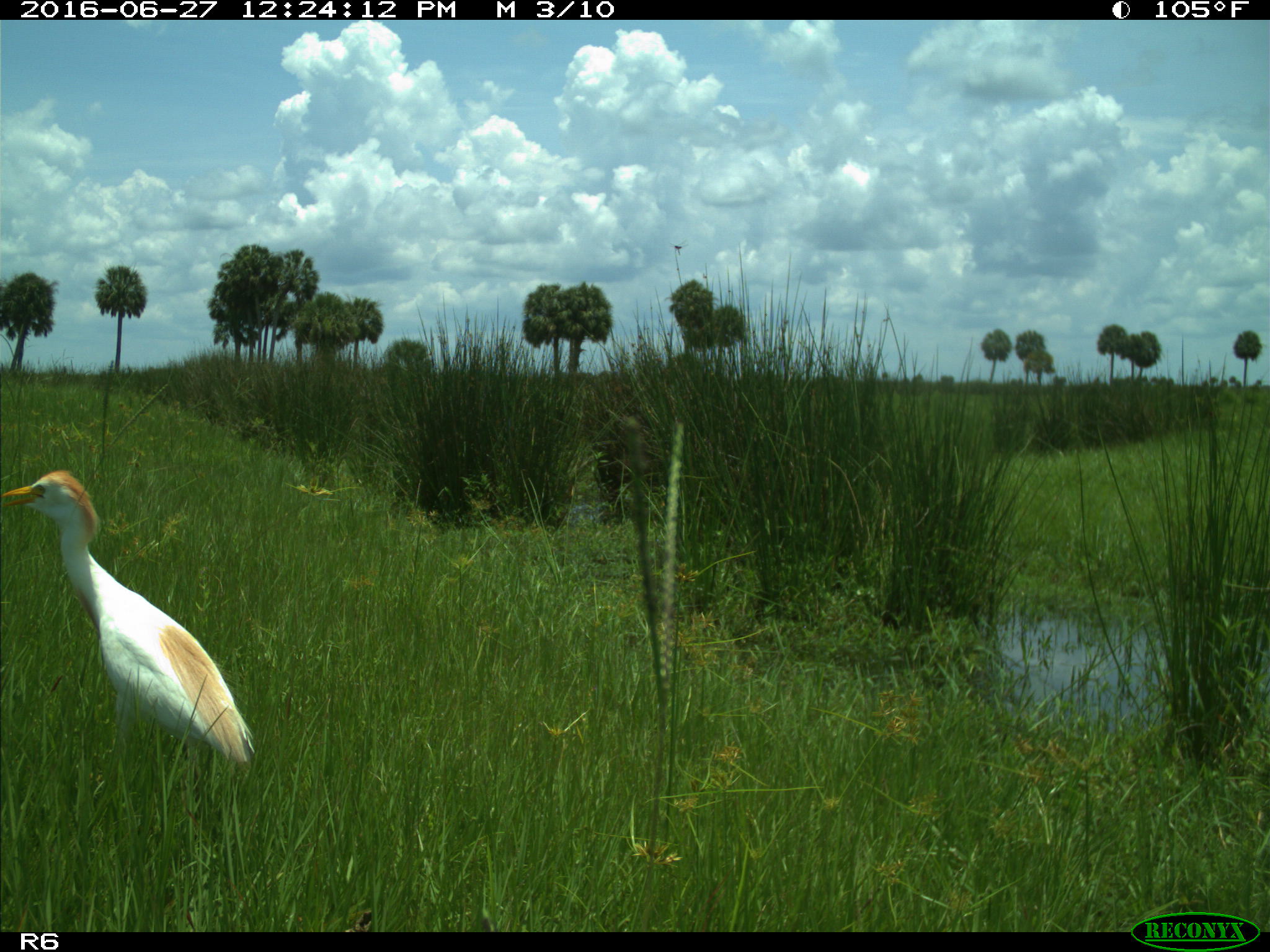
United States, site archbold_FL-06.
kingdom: Animalia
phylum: Chordata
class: Aves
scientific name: Aves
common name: birds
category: unidentified bird